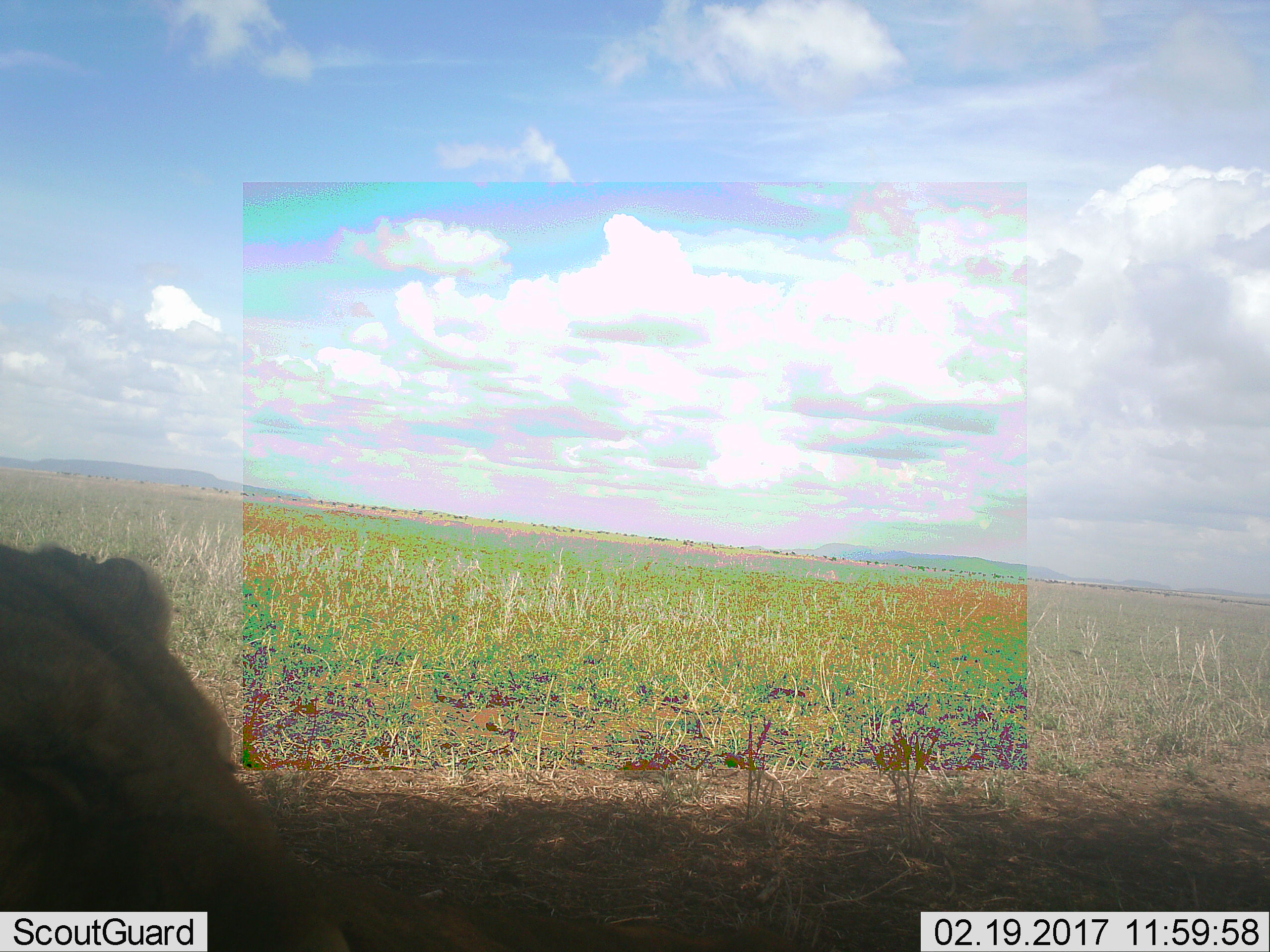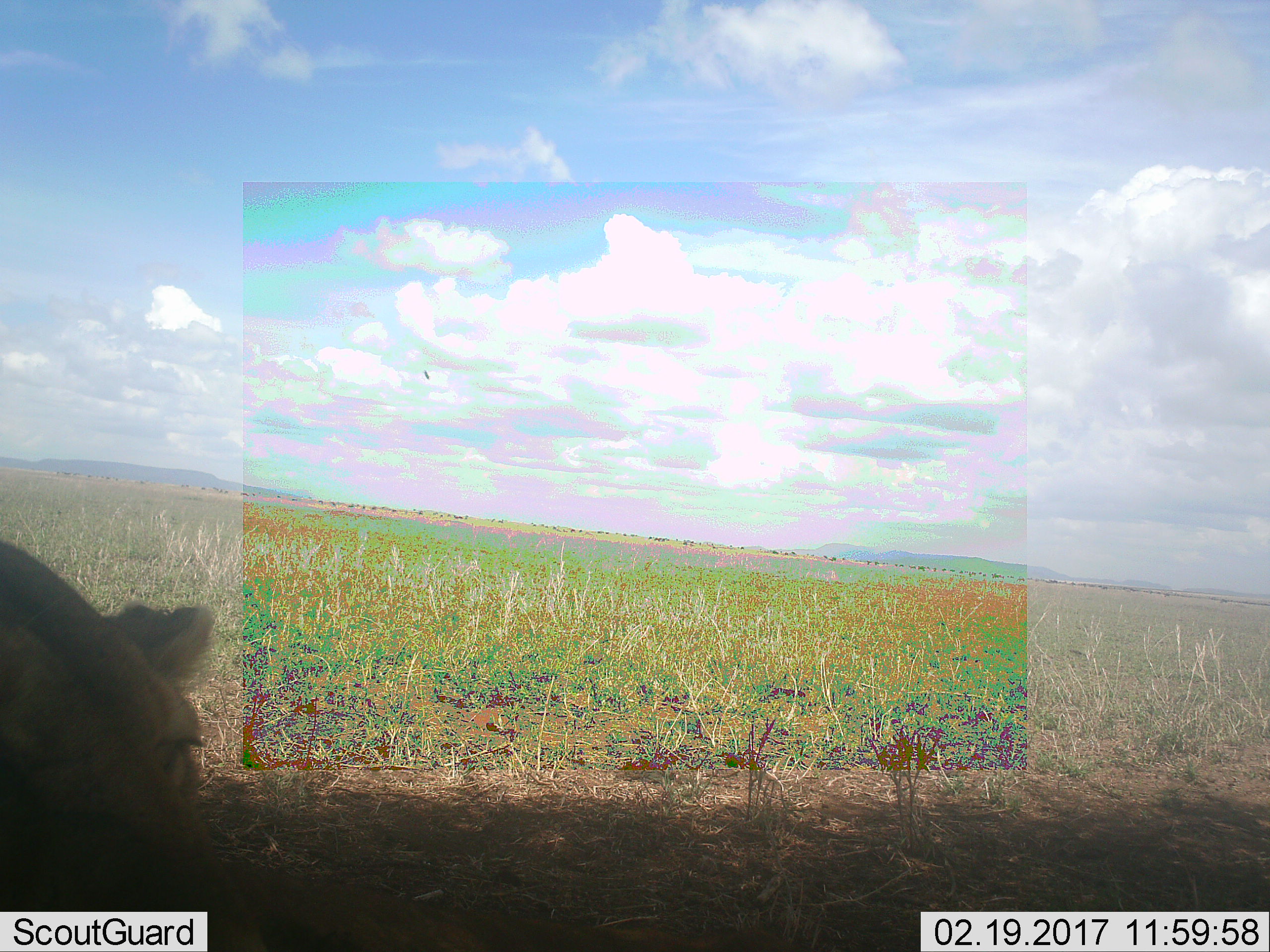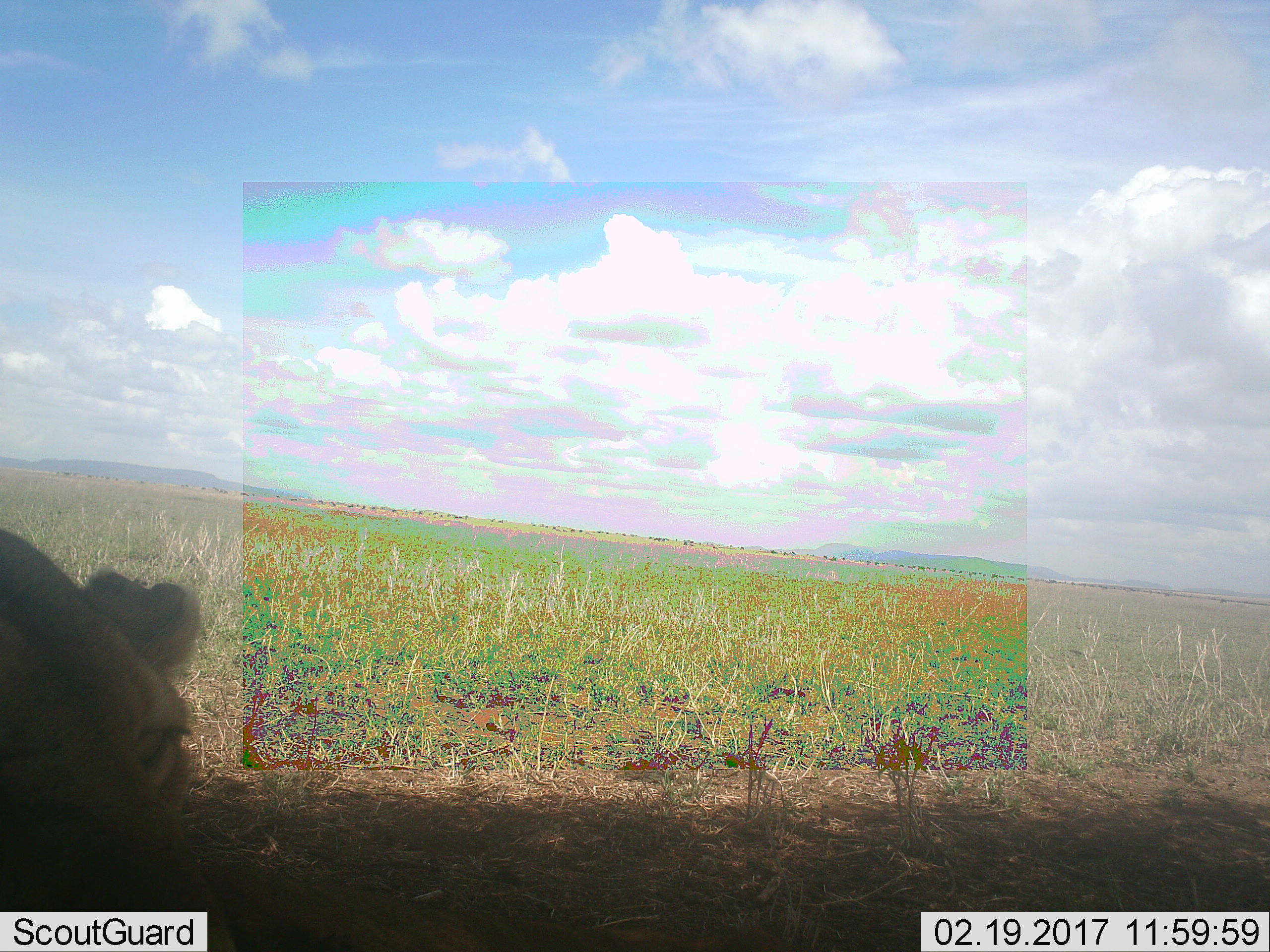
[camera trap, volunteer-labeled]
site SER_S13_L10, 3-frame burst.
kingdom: Animalia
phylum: Chordata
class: Mammalia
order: Carnivora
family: Felidae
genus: Panthera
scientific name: Panthera leo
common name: lion female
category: lionfemale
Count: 1.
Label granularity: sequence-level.